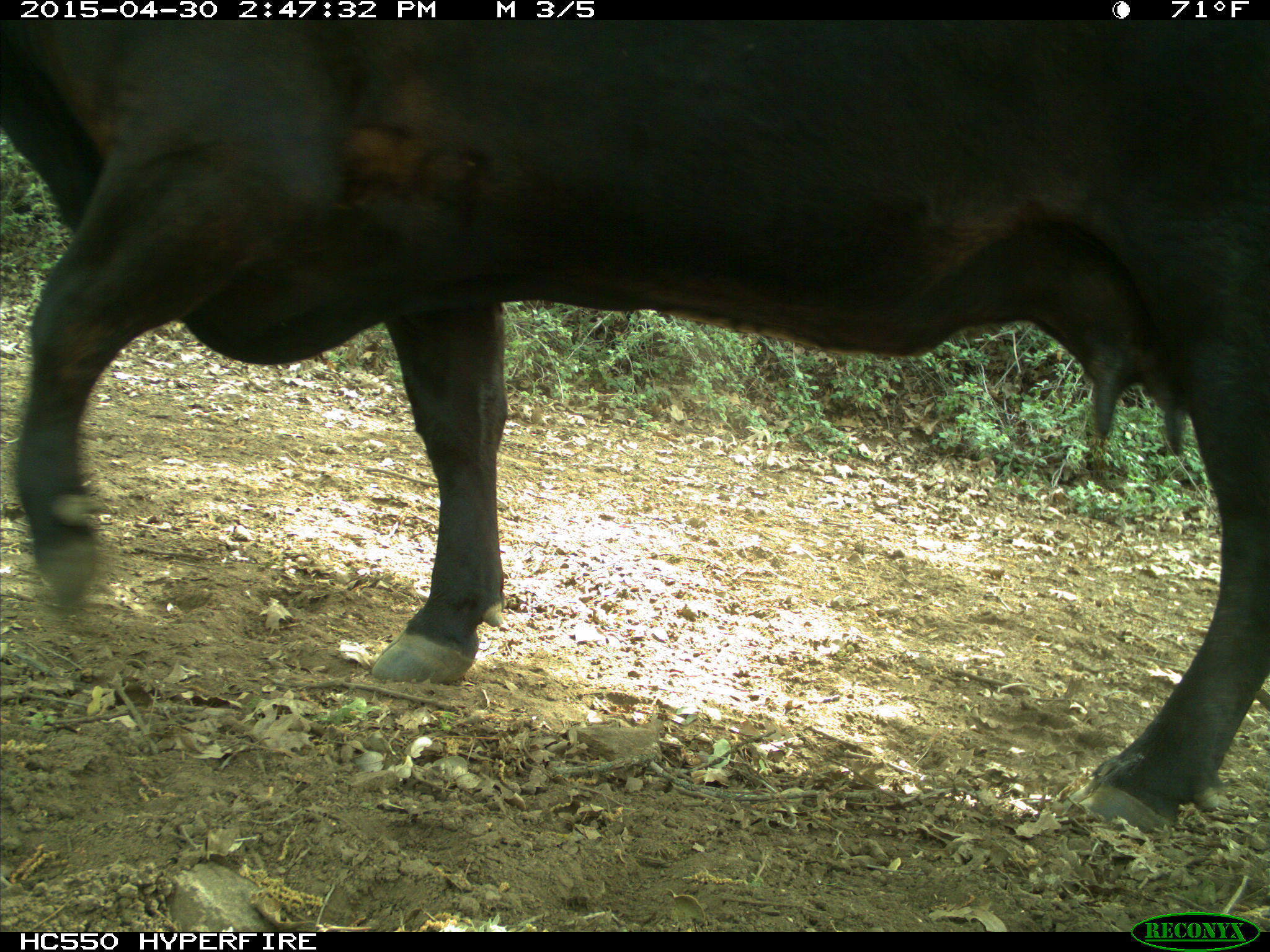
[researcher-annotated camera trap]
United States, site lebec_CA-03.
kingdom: Animalia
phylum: Chordata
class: Mammalia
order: Artiodactyla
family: Bovidae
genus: Bos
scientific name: Bos taurus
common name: domestic cow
Bos taurus (domestic cow).